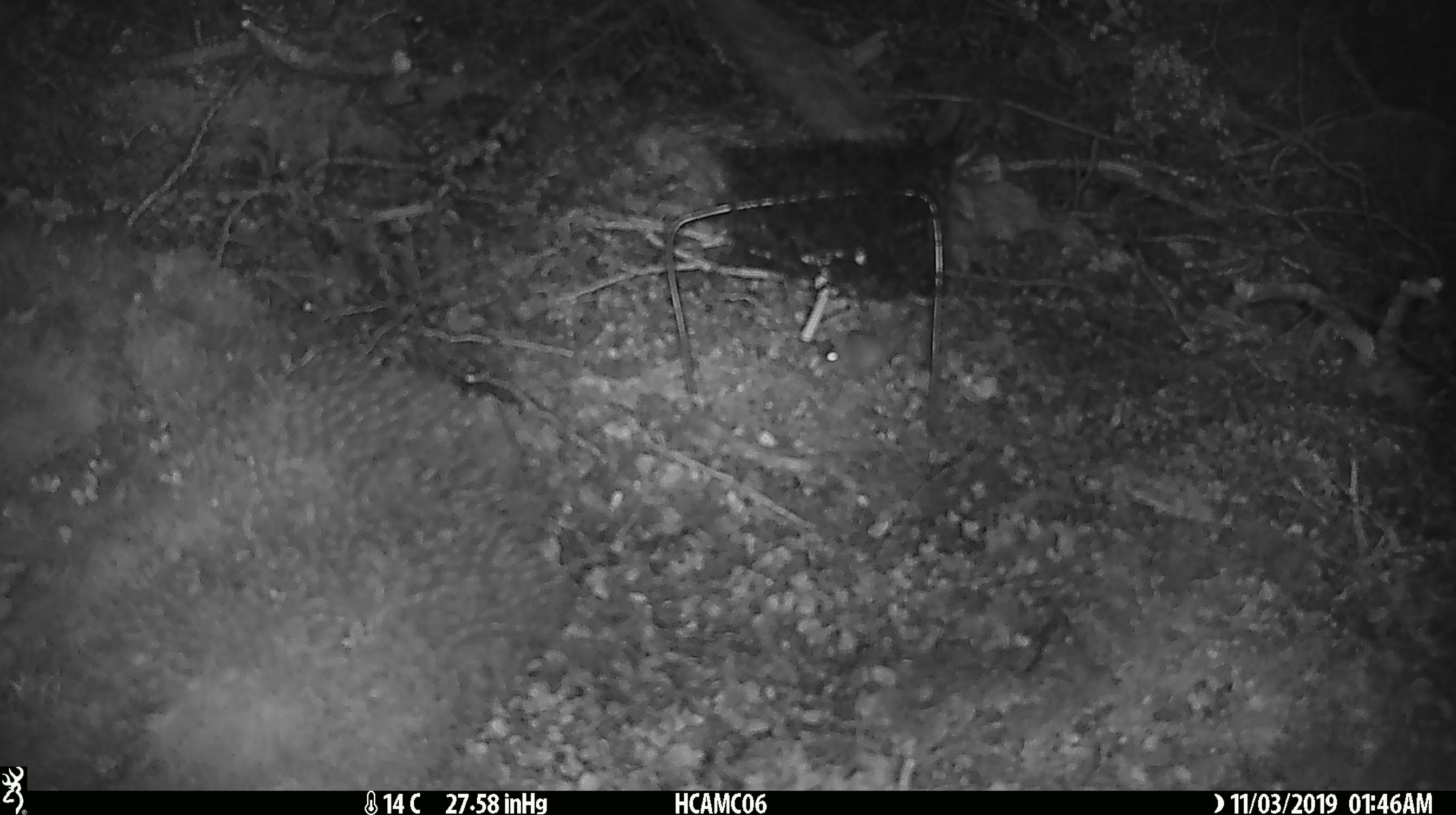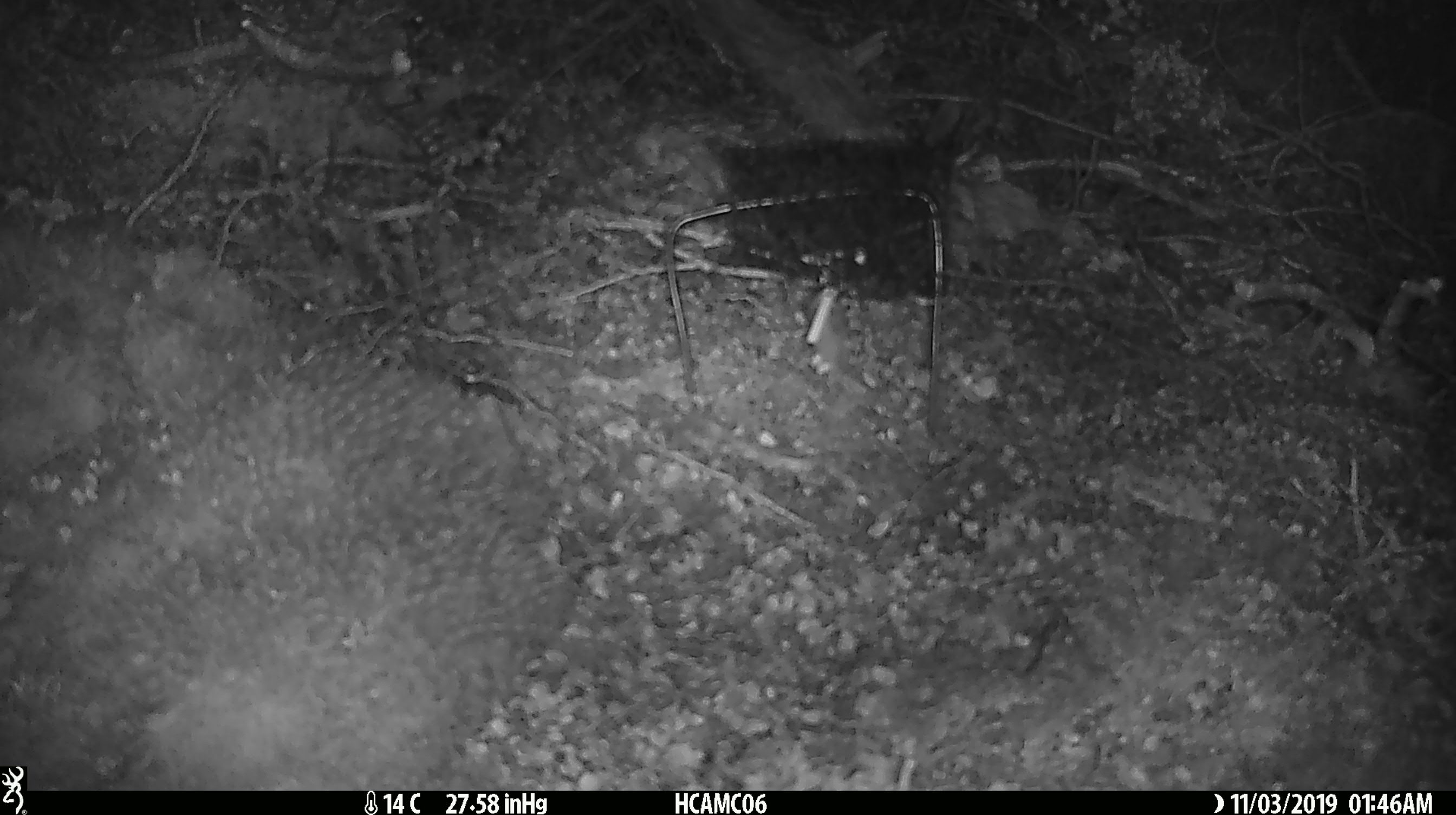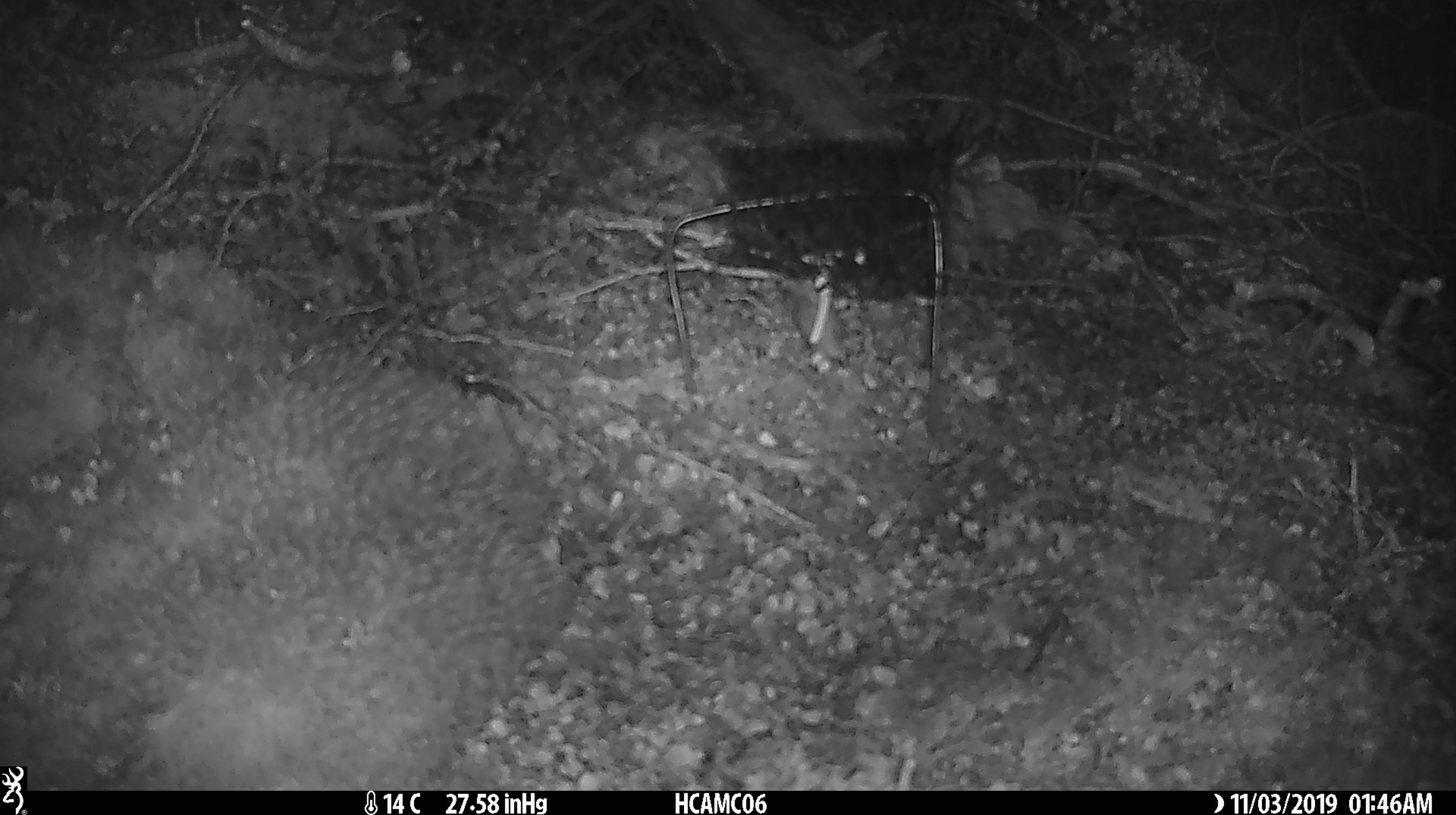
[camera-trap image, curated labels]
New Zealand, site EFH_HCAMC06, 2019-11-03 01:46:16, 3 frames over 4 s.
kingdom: Animalia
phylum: Chordata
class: Mammalia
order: Rodentia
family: Muridae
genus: Mus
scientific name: Mus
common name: mouse